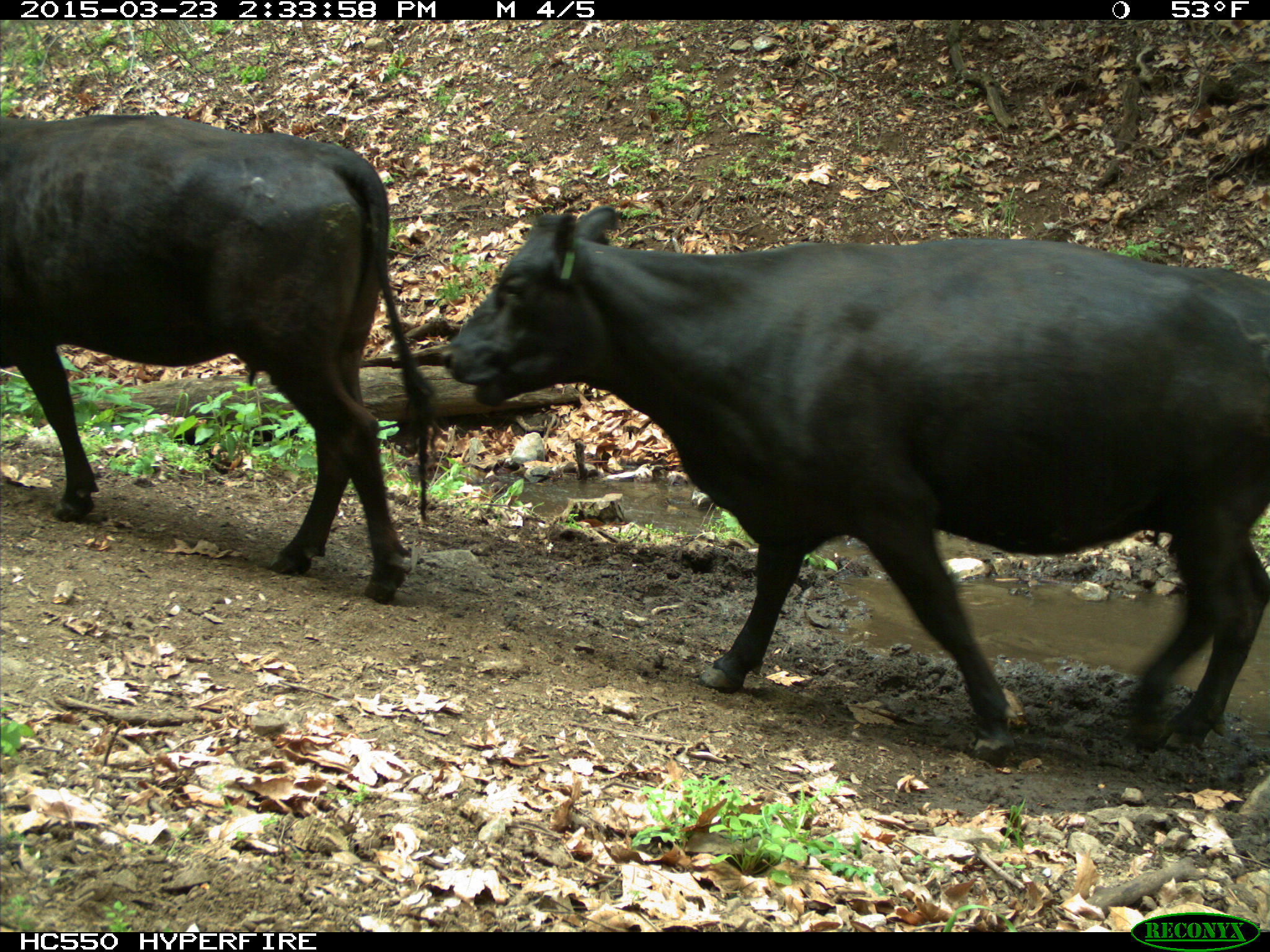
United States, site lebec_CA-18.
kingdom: Animalia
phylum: Chordata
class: Mammalia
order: Artiodactyla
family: Bovidae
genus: Bos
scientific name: Bos taurus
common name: domestic cow